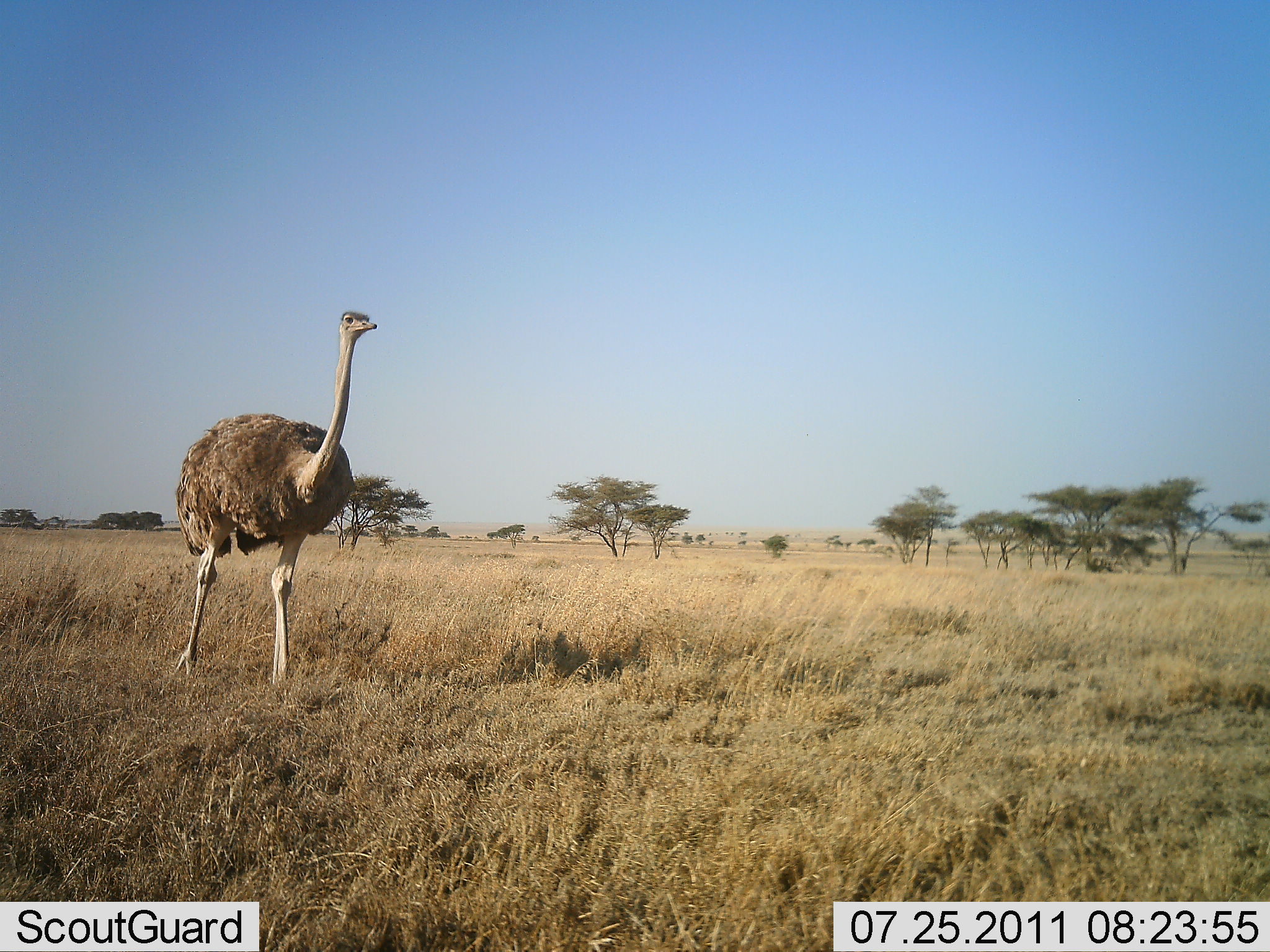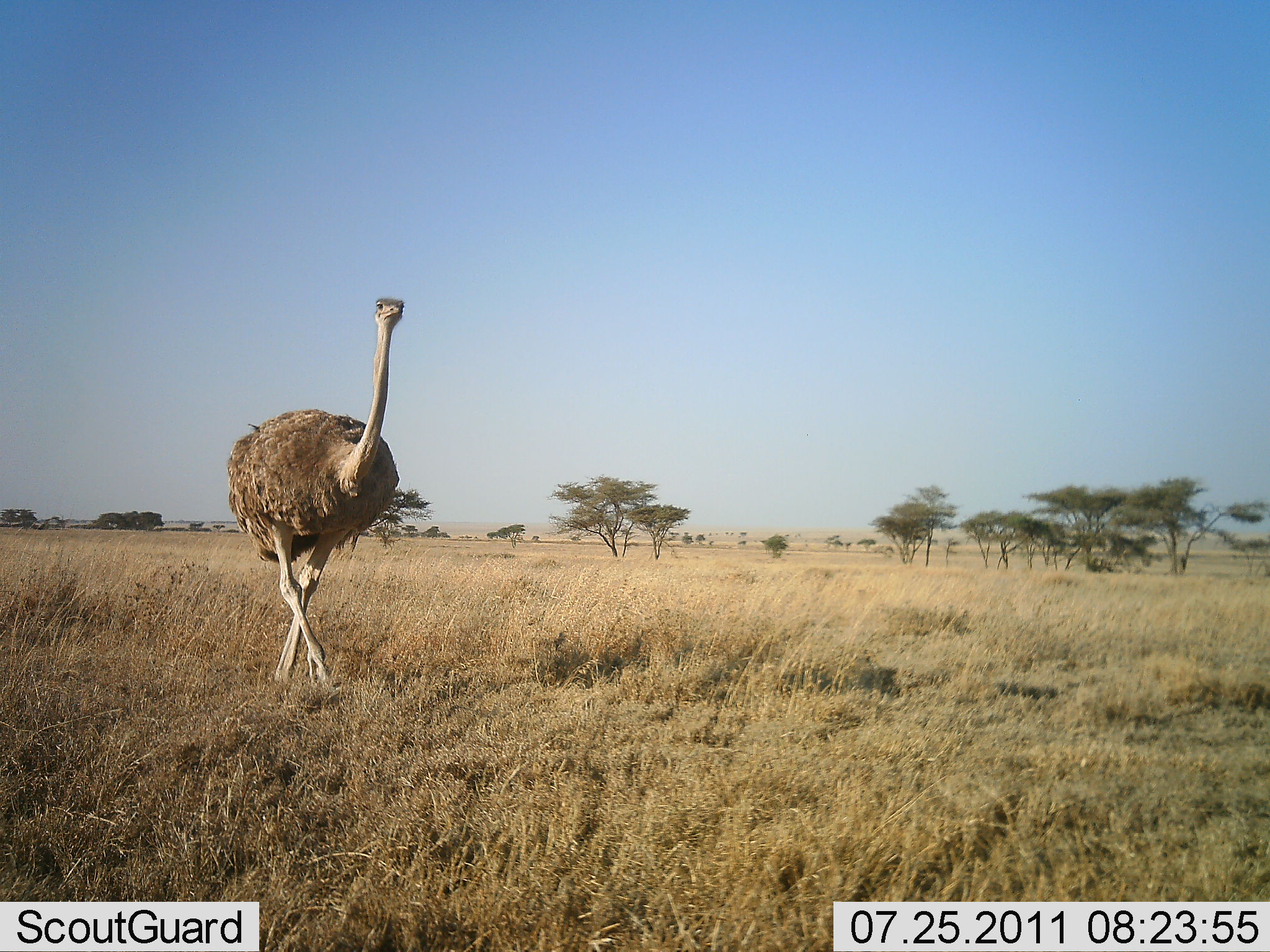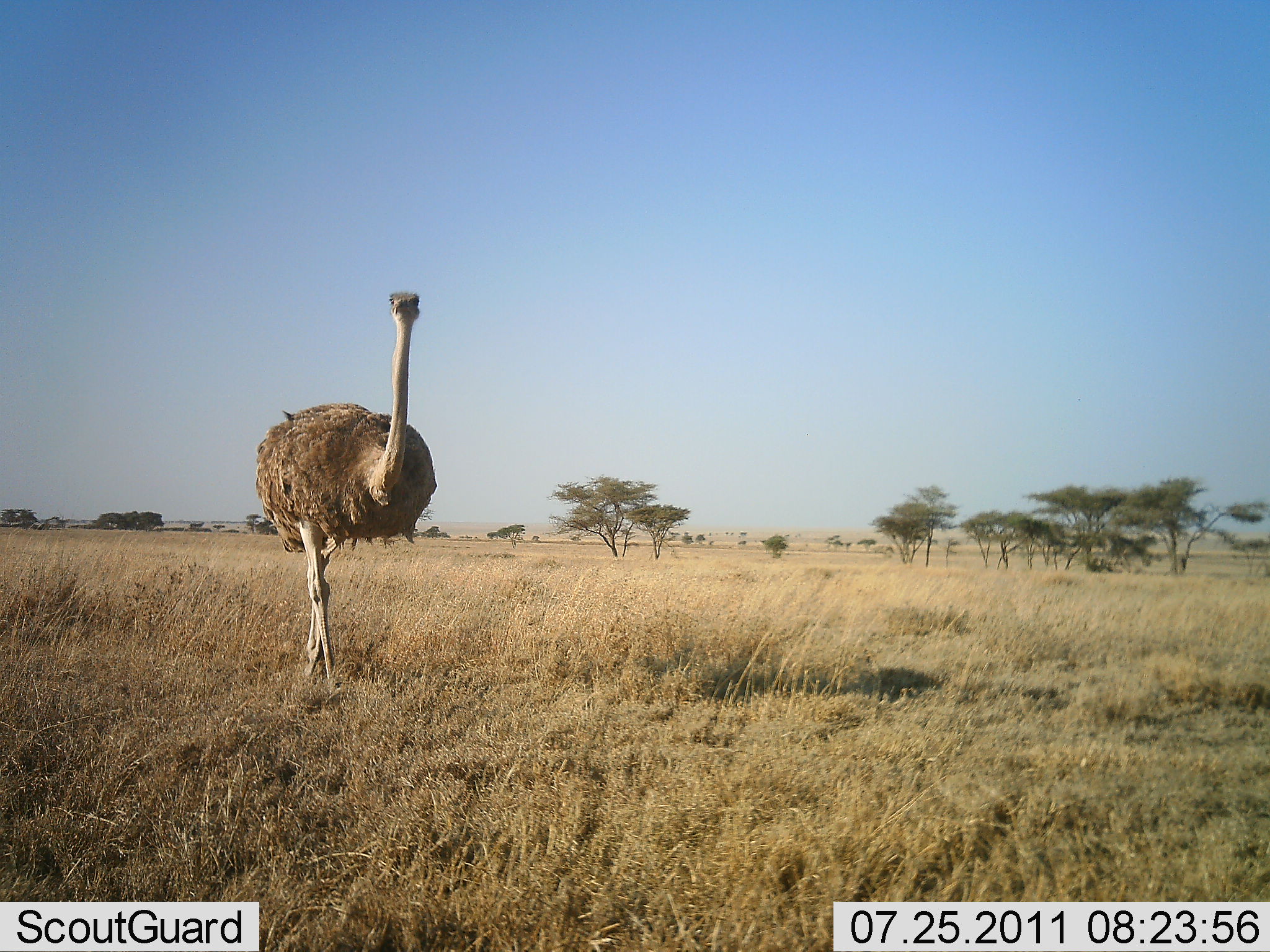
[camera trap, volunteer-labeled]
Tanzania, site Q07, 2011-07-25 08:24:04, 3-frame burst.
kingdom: Animalia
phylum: Chordata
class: Aves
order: Struthioniformes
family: Struthionidae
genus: Struthio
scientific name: Struthio camelus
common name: ostrich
Ostrich (Struthio camelus), count 1. Behavior (volunteer vote fractions): standing 0%, resting 0%, moving 100%, interacting 0%. Young present (vote fraction): 0%. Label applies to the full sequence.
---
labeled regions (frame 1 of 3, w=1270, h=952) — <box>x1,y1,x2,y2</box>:
animal: <box>174,310,378,687</box>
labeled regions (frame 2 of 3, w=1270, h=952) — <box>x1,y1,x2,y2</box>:
animal: <box>226,293,406,692</box>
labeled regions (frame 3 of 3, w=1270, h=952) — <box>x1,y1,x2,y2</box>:
animal: <box>252,291,437,696</box>